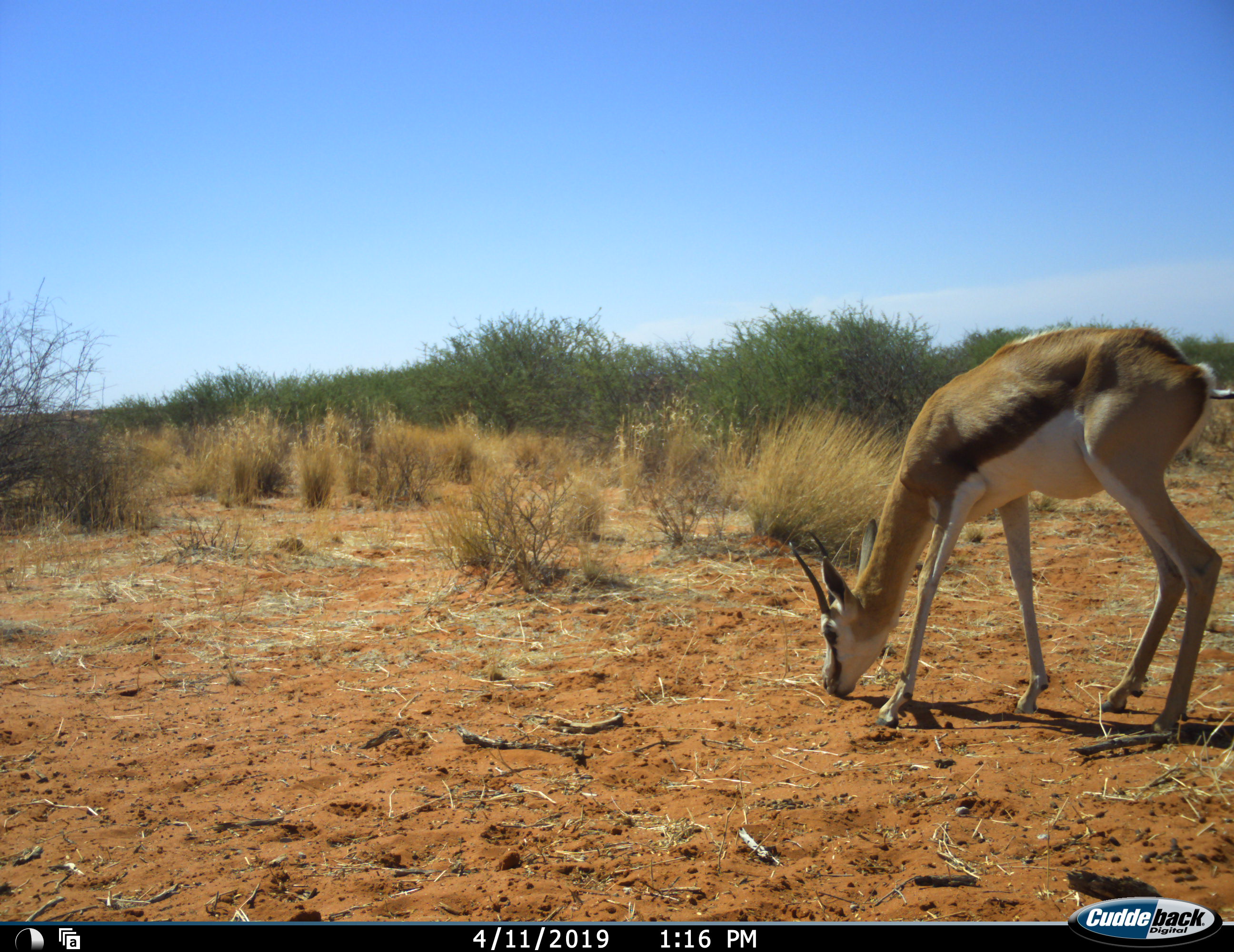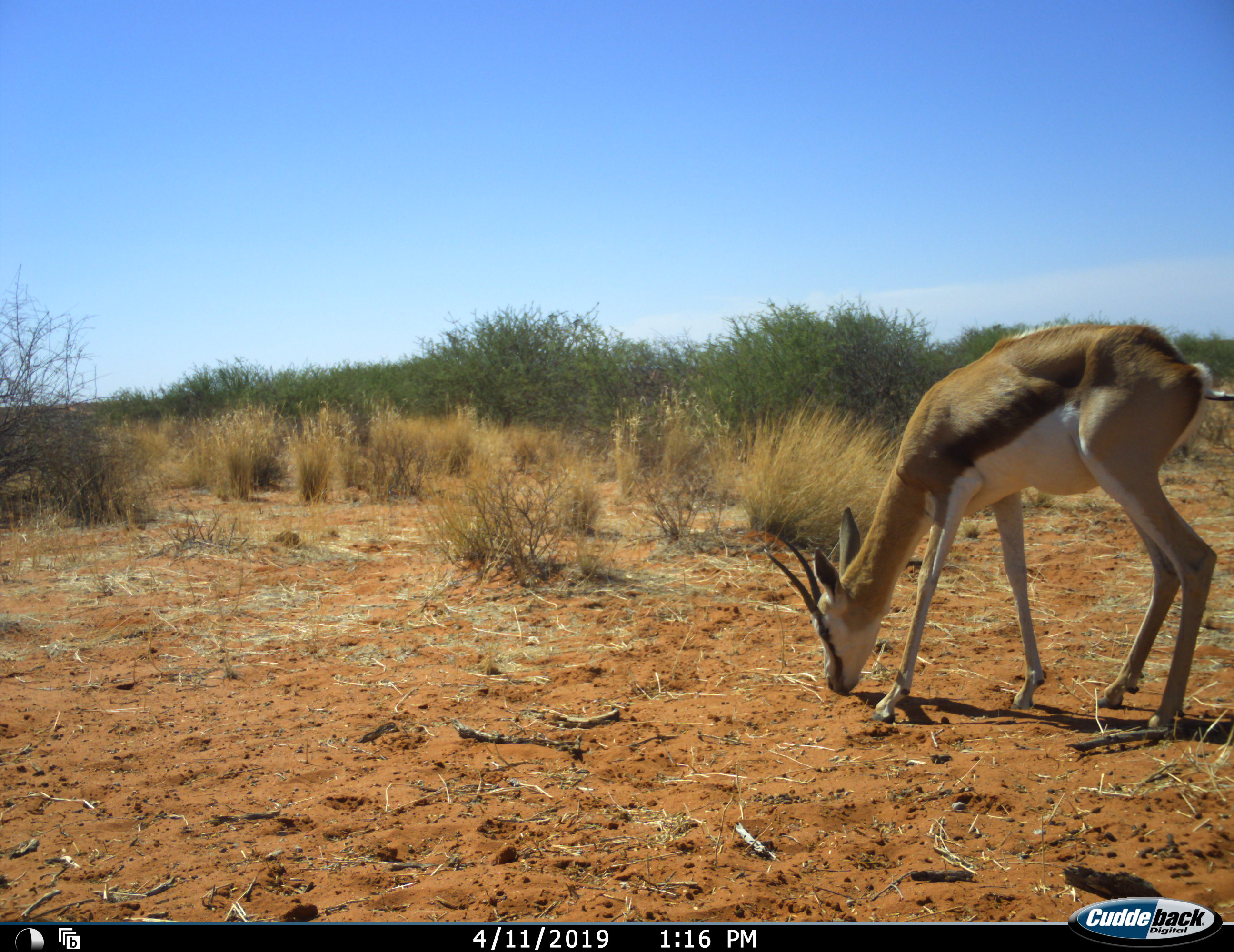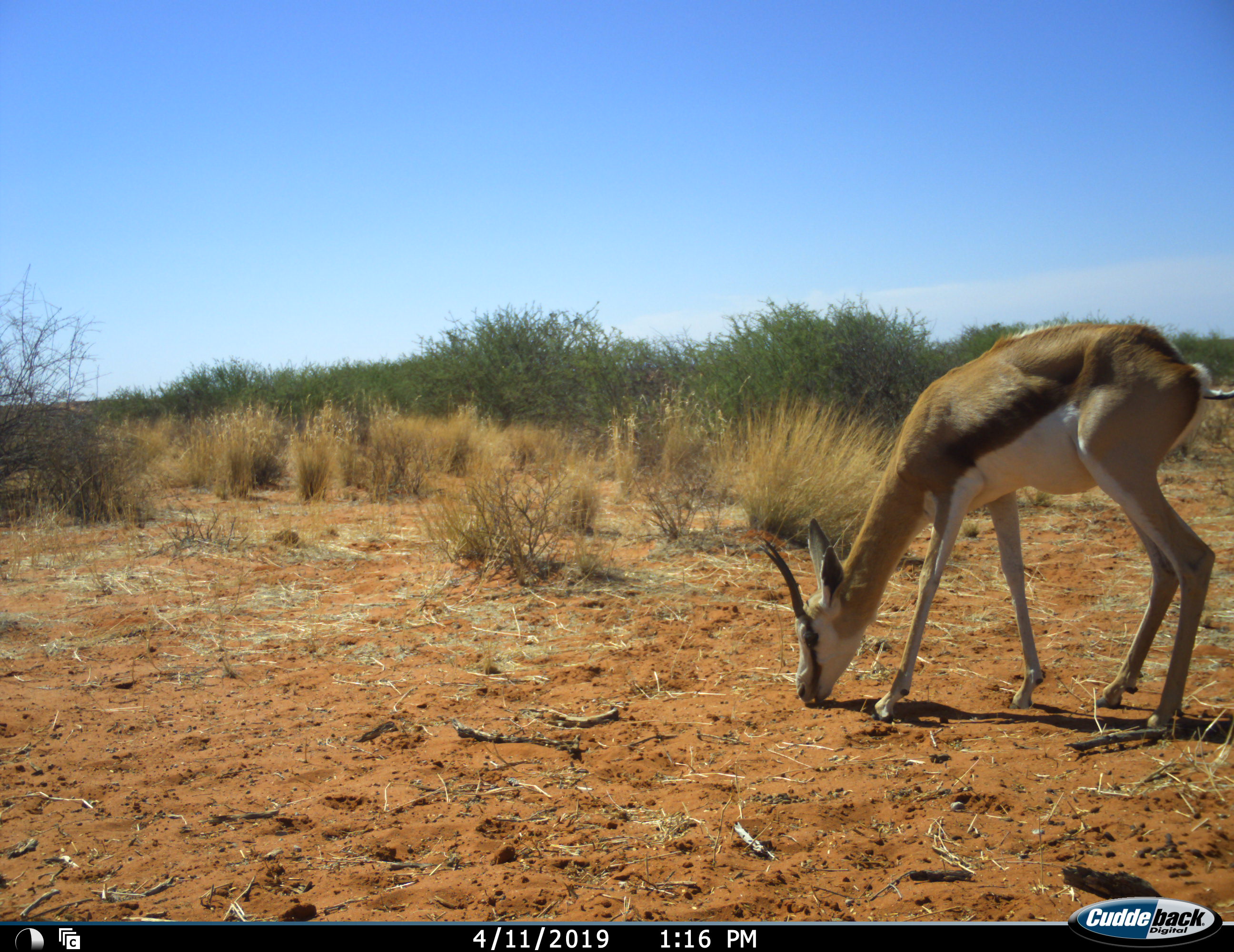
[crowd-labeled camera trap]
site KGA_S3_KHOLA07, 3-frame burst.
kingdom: Animalia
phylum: Chordata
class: Mammalia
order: Artiodactyla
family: Bovidae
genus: Antidorcas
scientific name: Antidorcas marsupialis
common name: springbok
Springbok (Antidorcas marsupialis), count 1. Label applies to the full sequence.